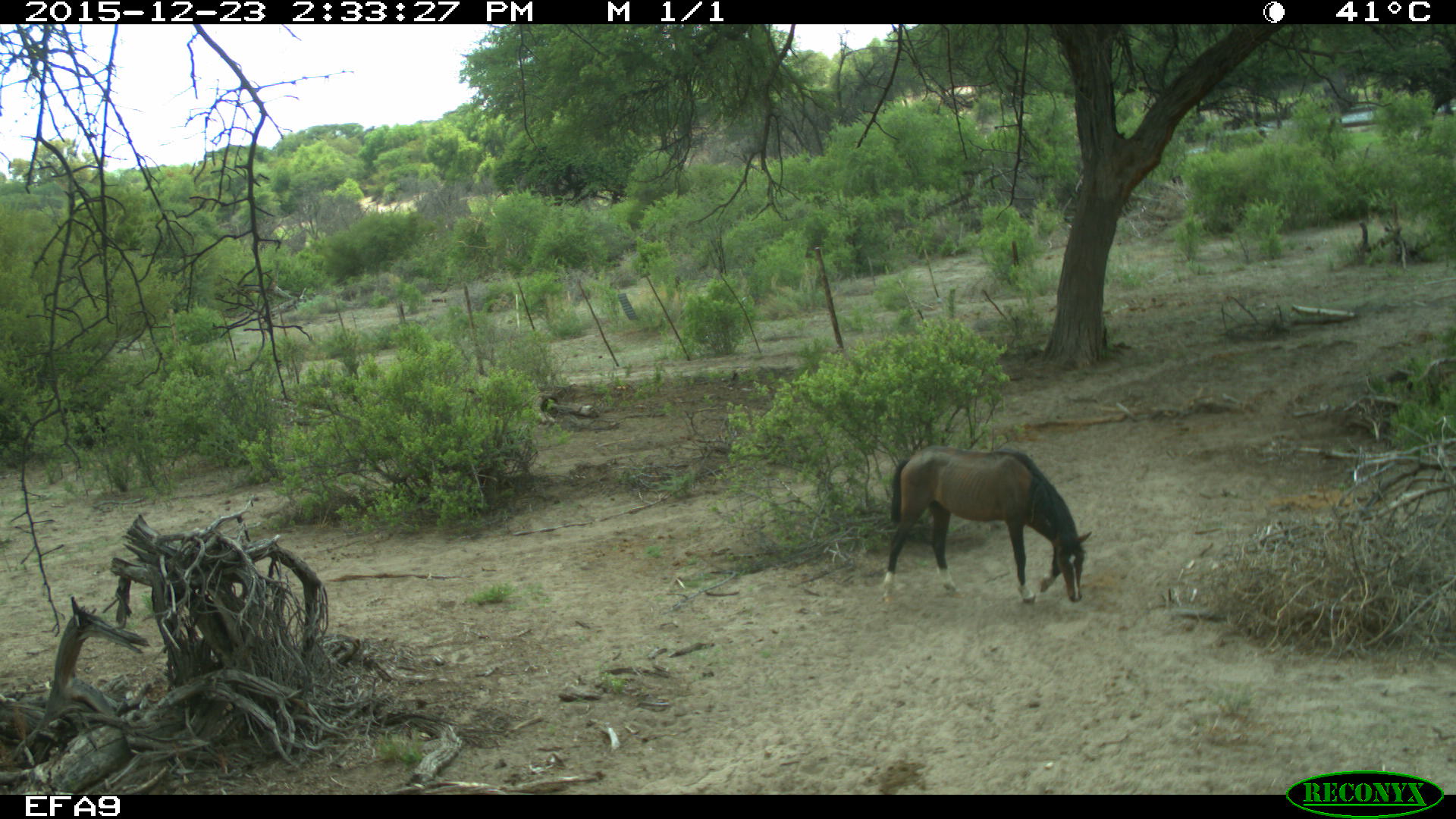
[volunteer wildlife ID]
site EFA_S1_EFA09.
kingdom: Animalia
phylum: Chordata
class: Mammalia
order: Perissodactyla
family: Equidae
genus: Equus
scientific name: Equus caballus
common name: domestic horse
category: horsedomestic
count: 1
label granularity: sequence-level